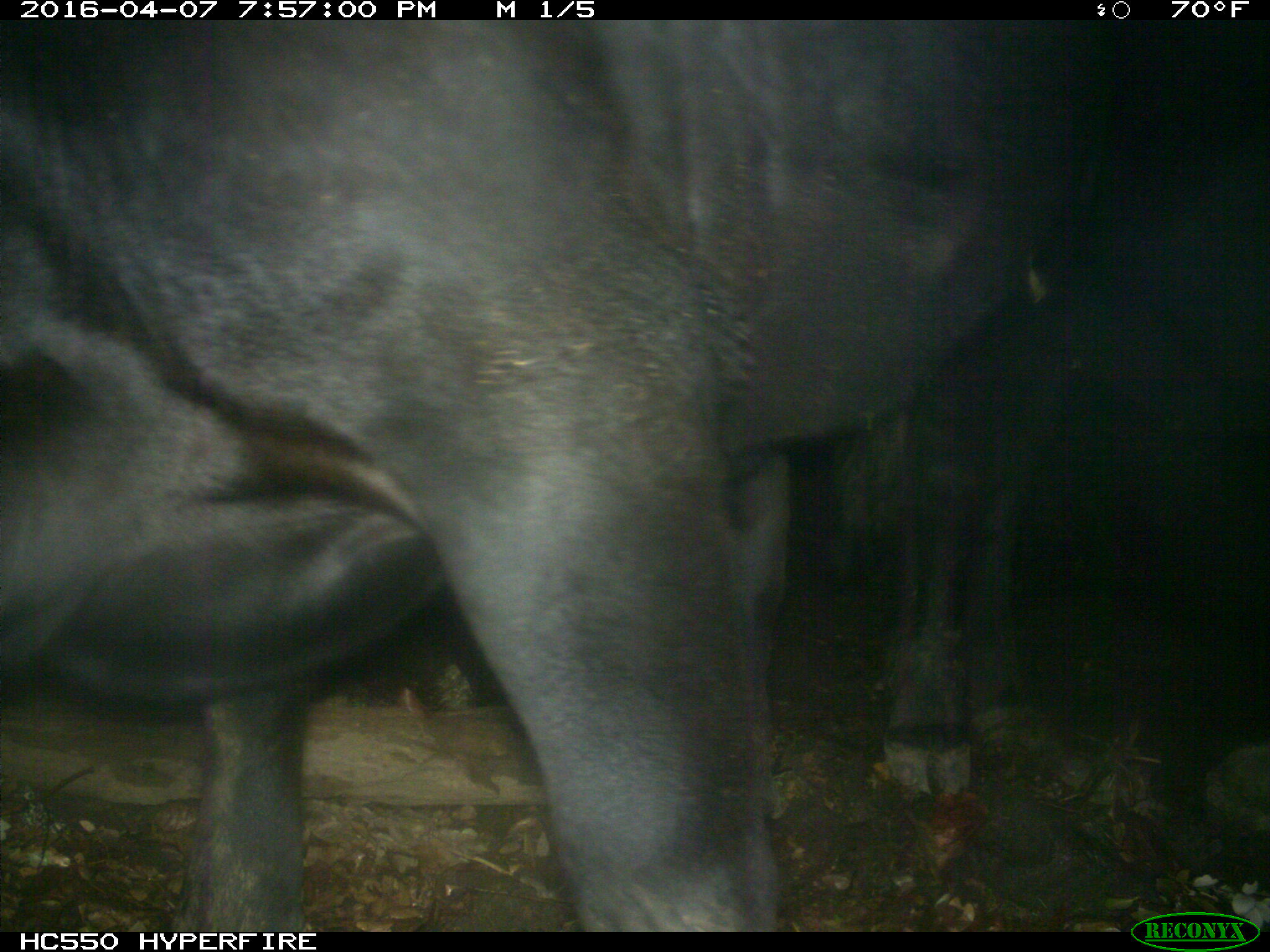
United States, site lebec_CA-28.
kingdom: Animalia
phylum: Chordata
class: Mammalia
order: Artiodactyla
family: Bovidae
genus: Bos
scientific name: Bos taurus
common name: domestic cow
Bos taurus (domestic cow).